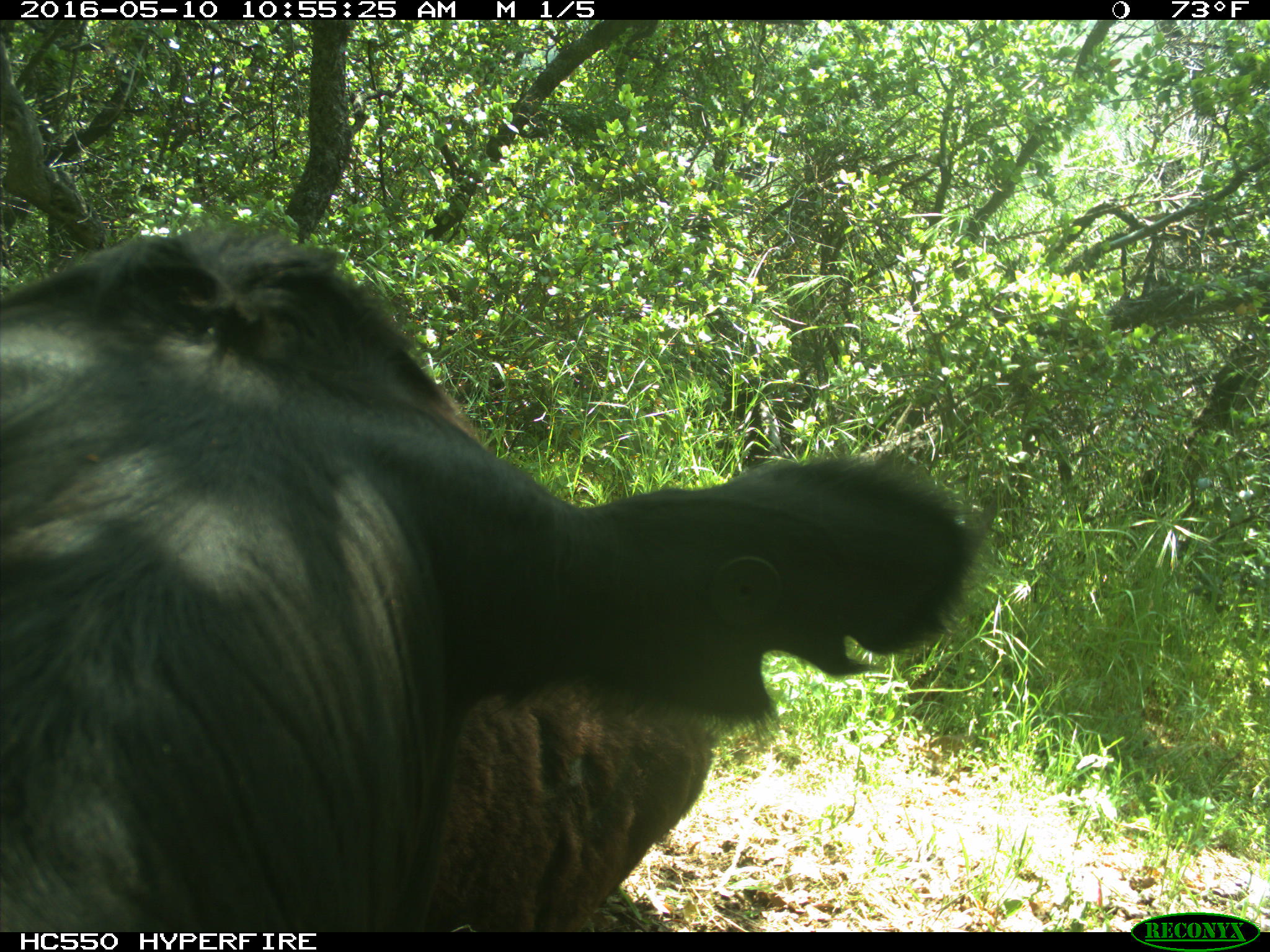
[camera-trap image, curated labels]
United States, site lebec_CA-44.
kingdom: Animalia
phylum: Chordata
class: Mammalia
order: Artiodactyla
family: Bovidae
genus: Bos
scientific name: Bos taurus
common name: domestic cow